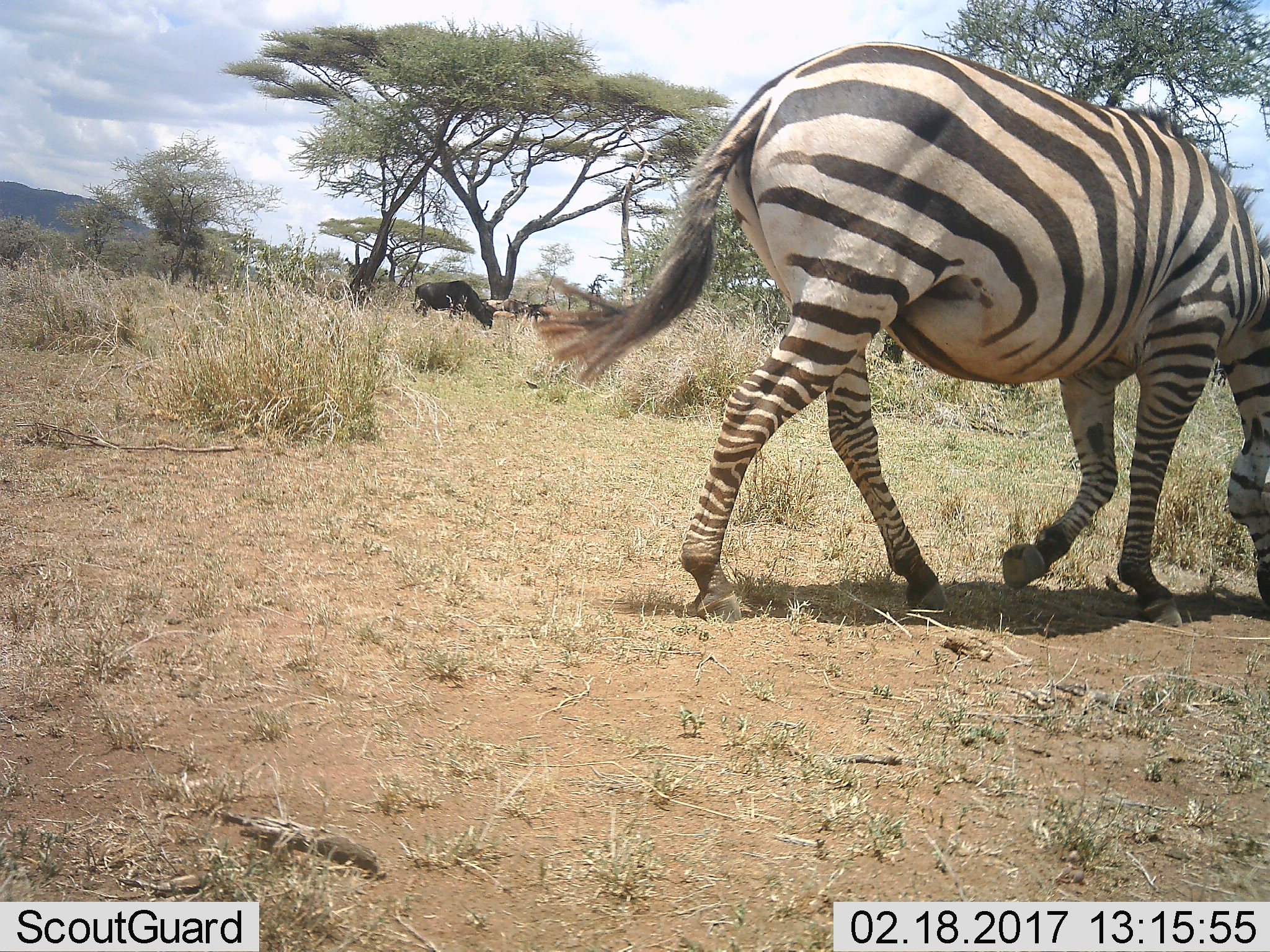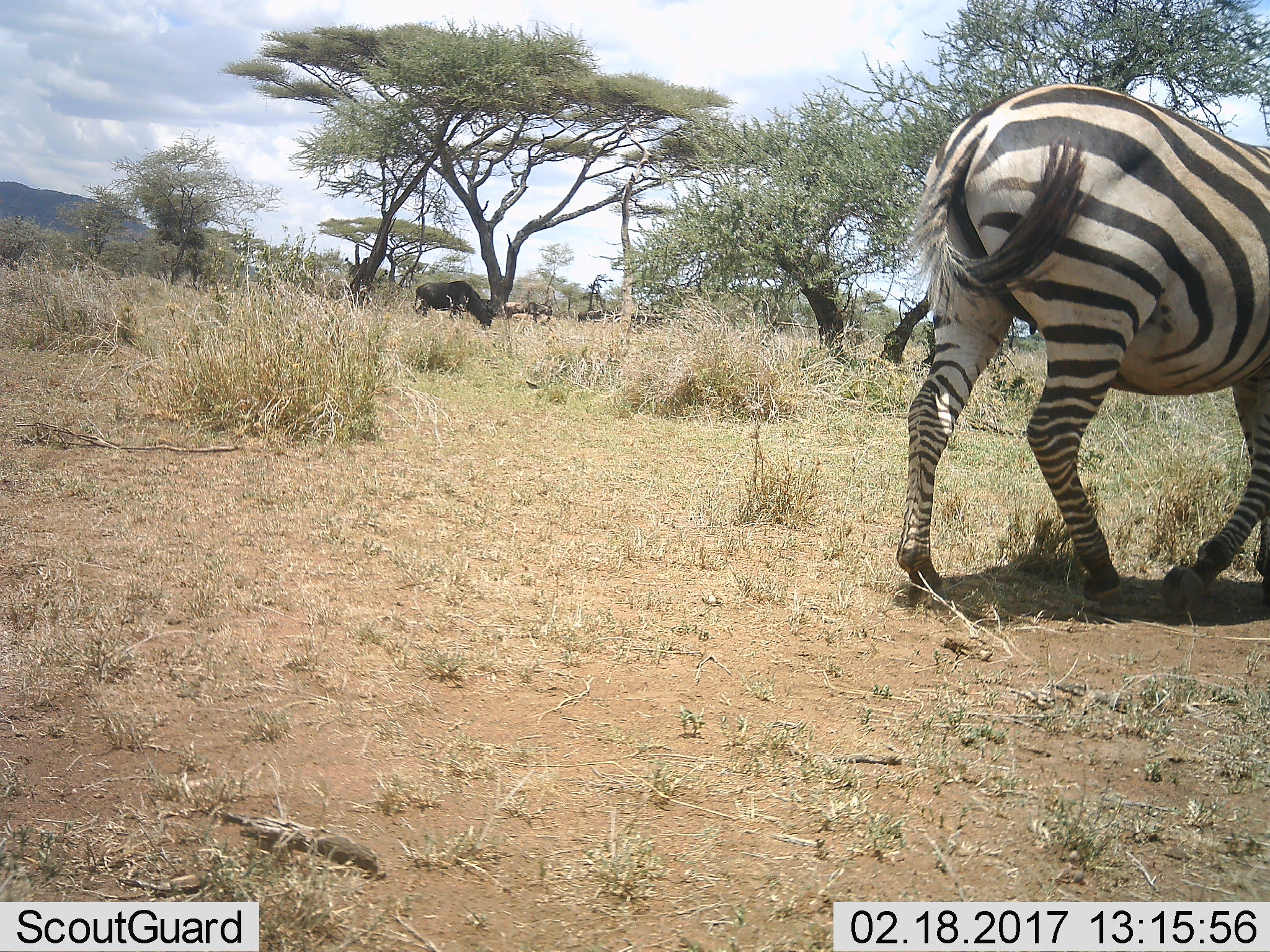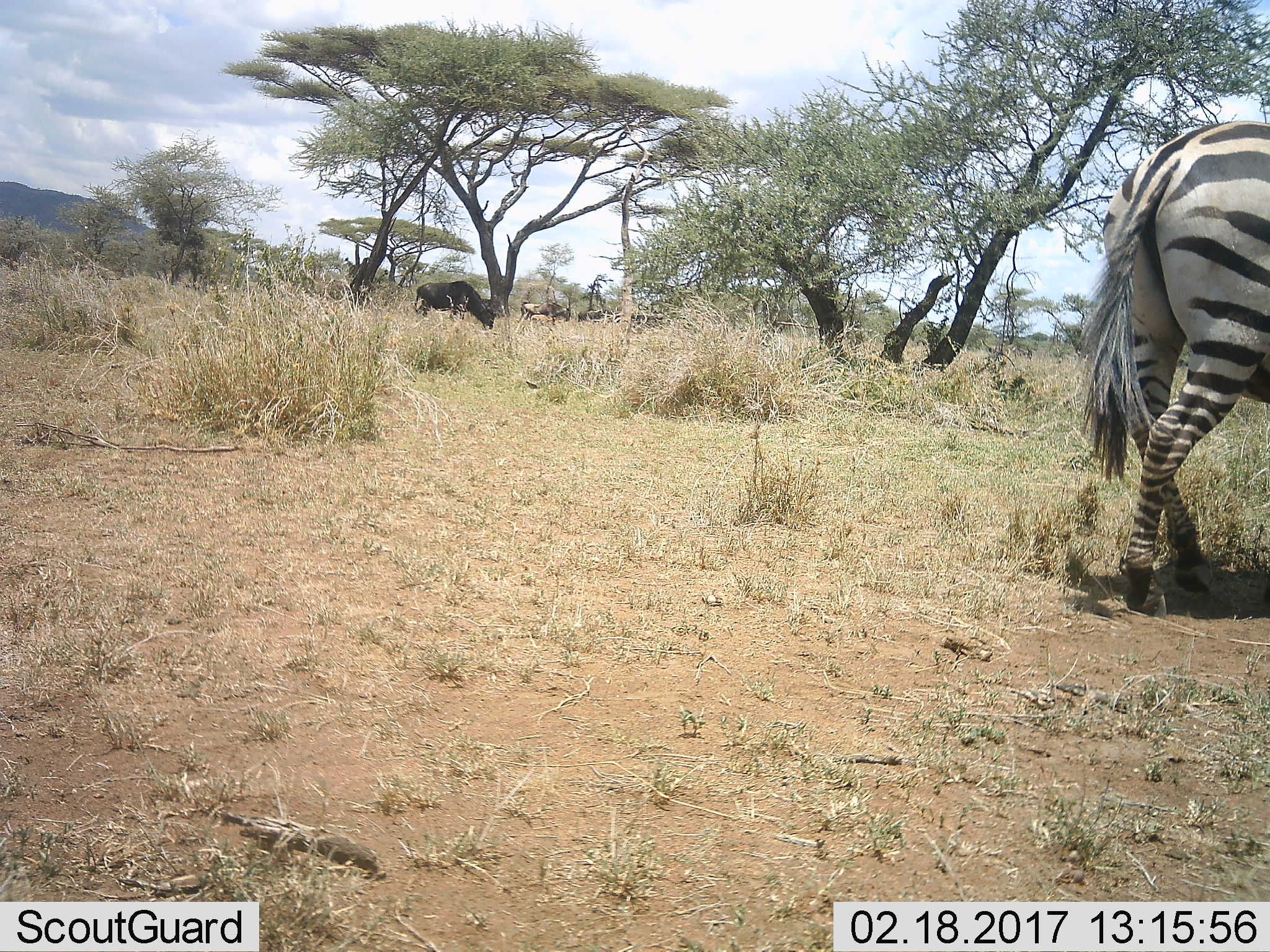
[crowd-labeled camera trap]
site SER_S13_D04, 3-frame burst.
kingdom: Animalia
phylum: Chordata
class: Mammalia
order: Perissodactyla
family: Equidae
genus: Equus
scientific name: Equus quagga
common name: plains zebra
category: zebraplains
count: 1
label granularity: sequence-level